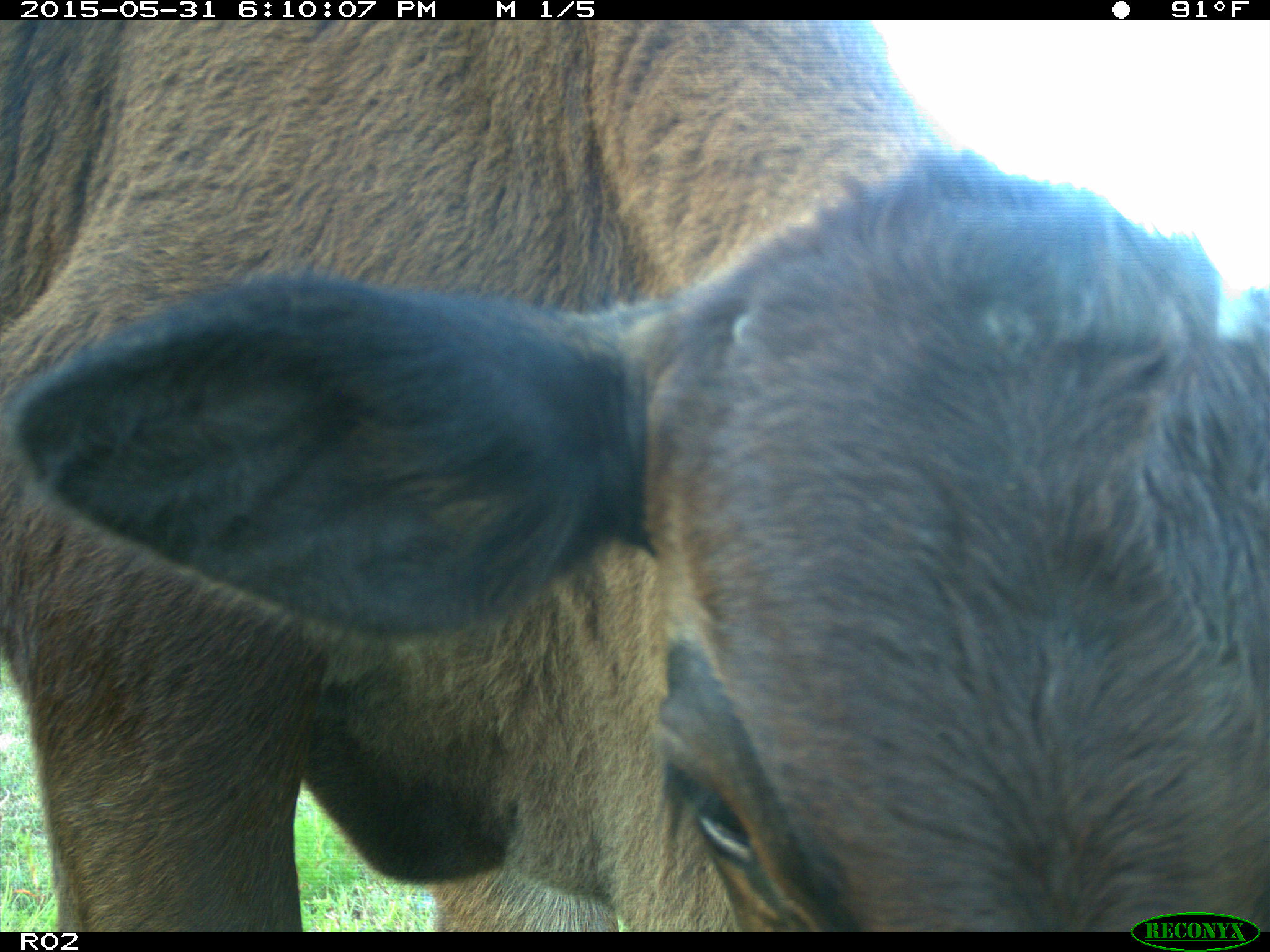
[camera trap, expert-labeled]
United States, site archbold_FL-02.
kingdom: Animalia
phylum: Chordata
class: Mammalia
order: Artiodactyla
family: Bovidae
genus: Bos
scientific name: Bos taurus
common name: domestic cow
Bos taurus (domestic cow).